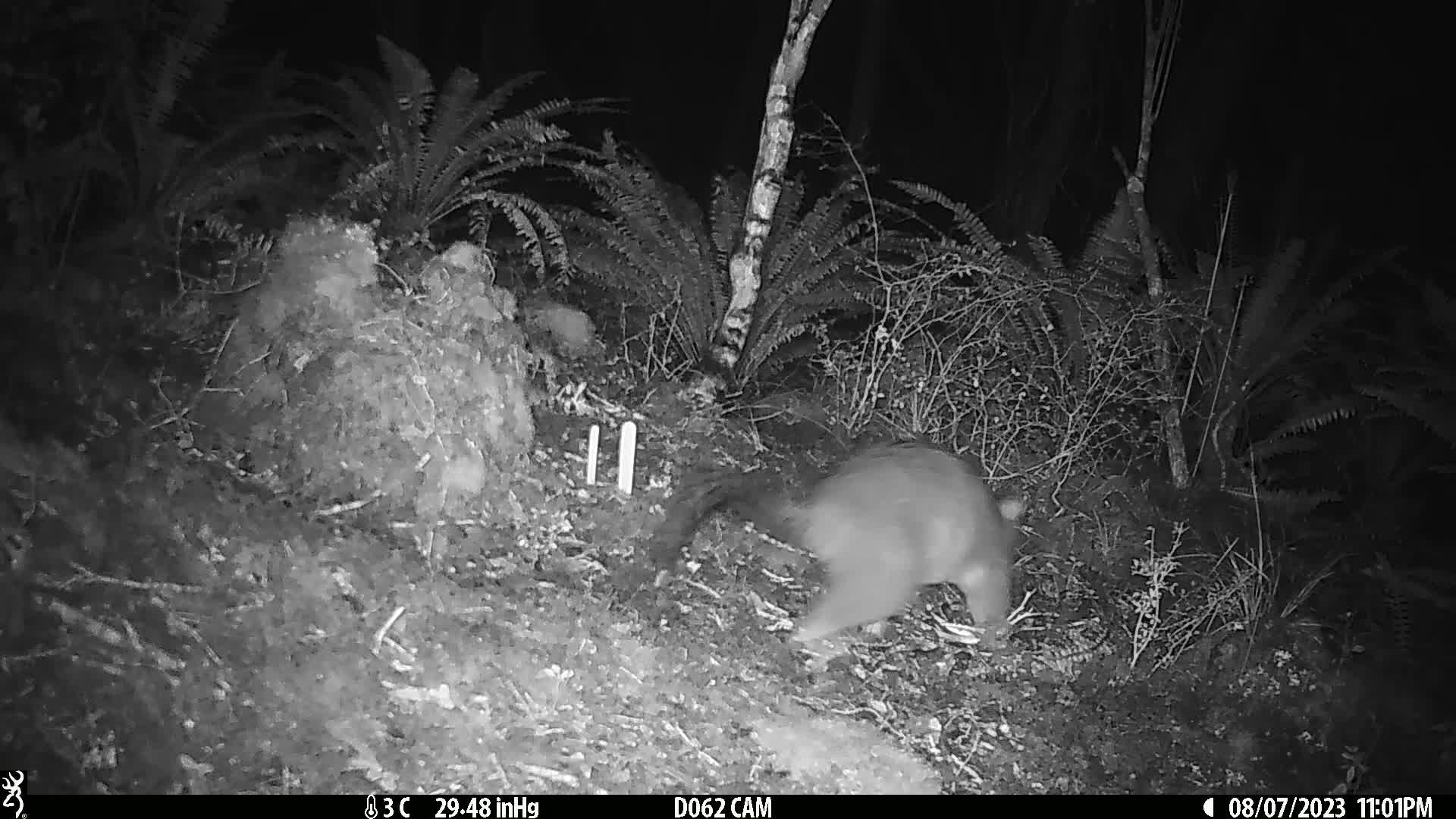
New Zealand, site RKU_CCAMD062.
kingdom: Animalia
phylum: Chordata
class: Mammalia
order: Diprotodontia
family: Phalangeridae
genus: Trichosurus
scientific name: Trichosurus vulpecula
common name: common brushtail possum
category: possum